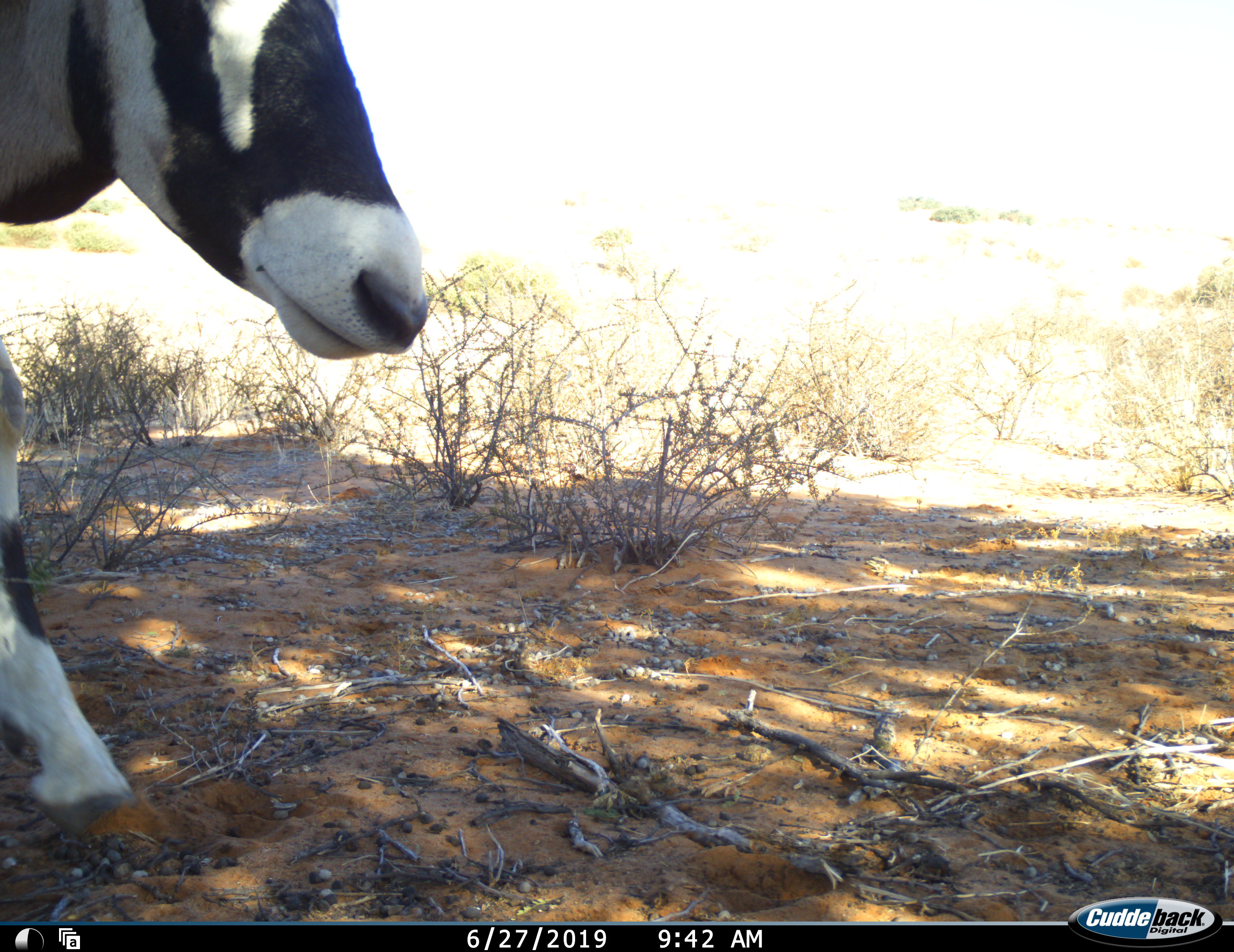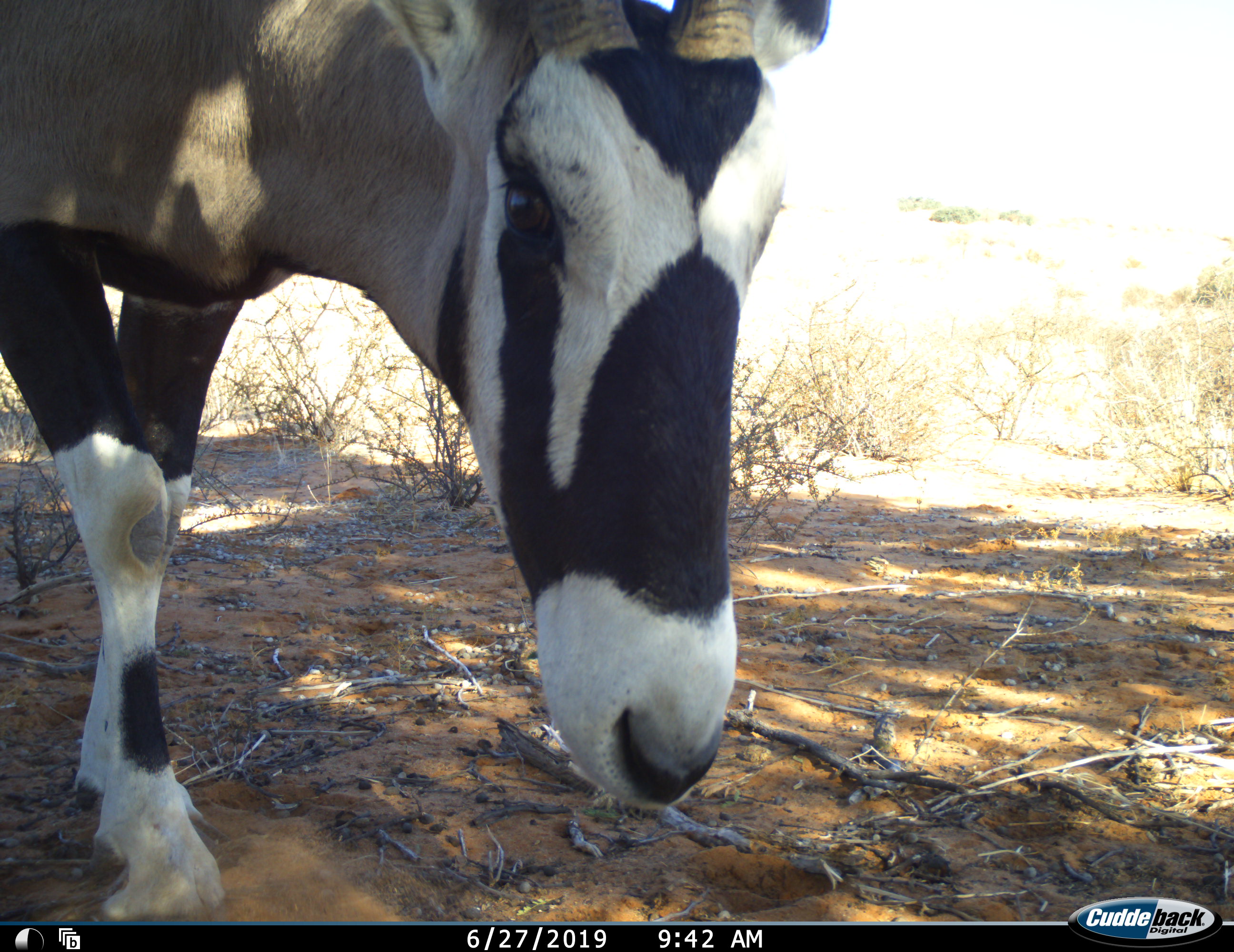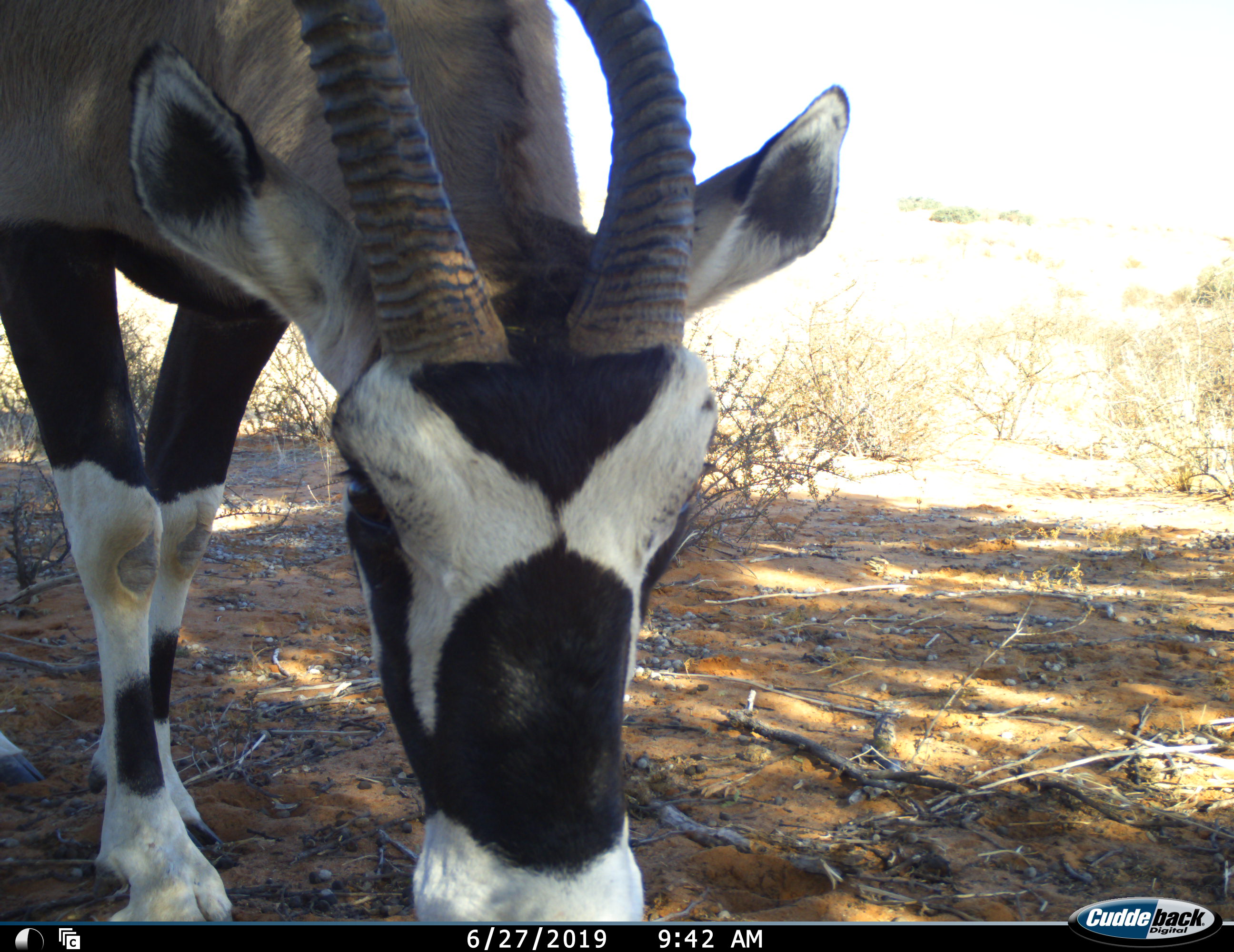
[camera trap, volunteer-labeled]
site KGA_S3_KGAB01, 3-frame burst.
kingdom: Animalia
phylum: Chordata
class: Mammalia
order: Artiodactyla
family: Bovidae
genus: Oryx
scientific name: Oryx gazella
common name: gemsbok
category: oryx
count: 1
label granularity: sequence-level